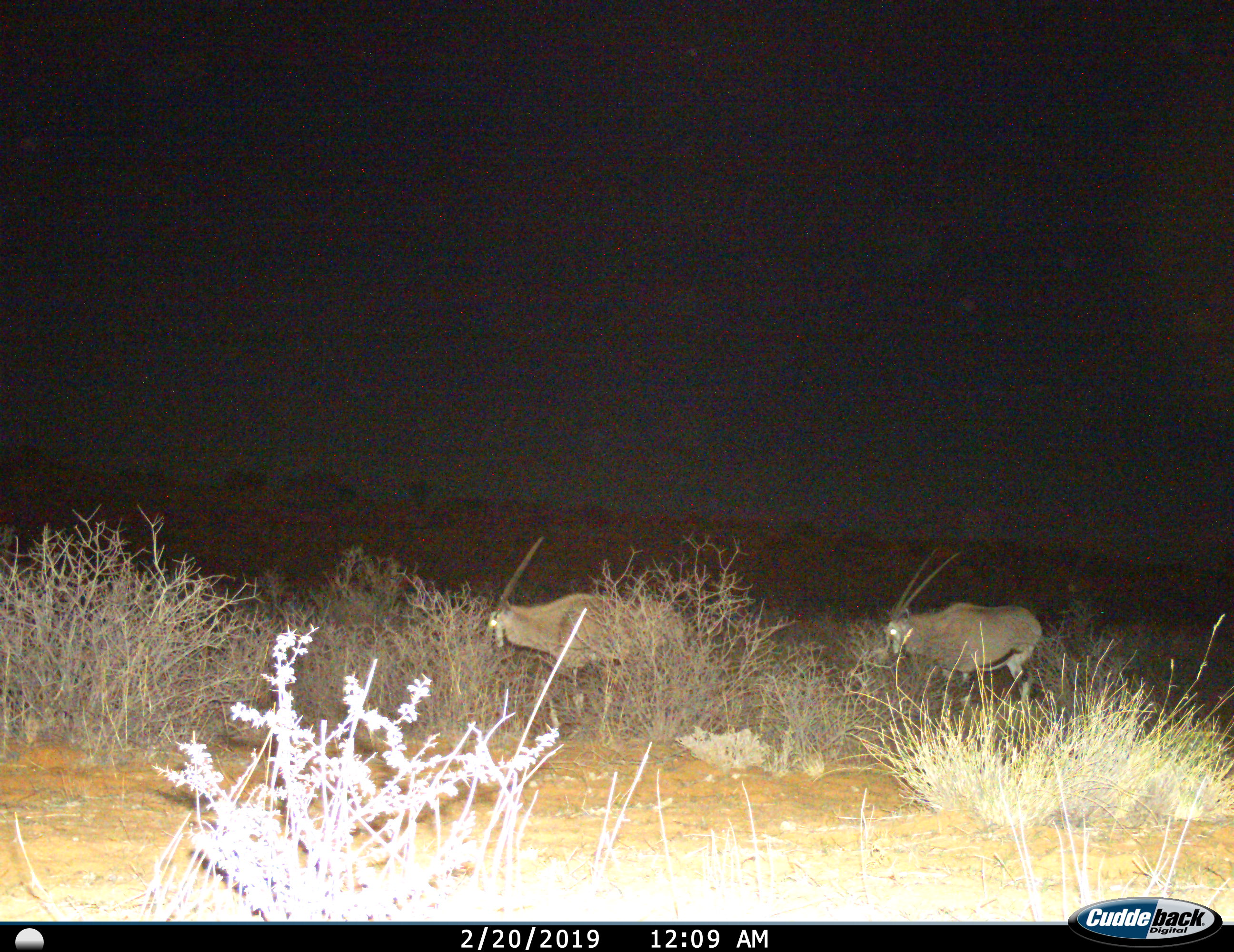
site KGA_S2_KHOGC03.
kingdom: Animalia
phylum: Chordata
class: Mammalia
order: Artiodactyla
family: Bovidae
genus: Oryx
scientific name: Oryx gazella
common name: gemsbok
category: oryx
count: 2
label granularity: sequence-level